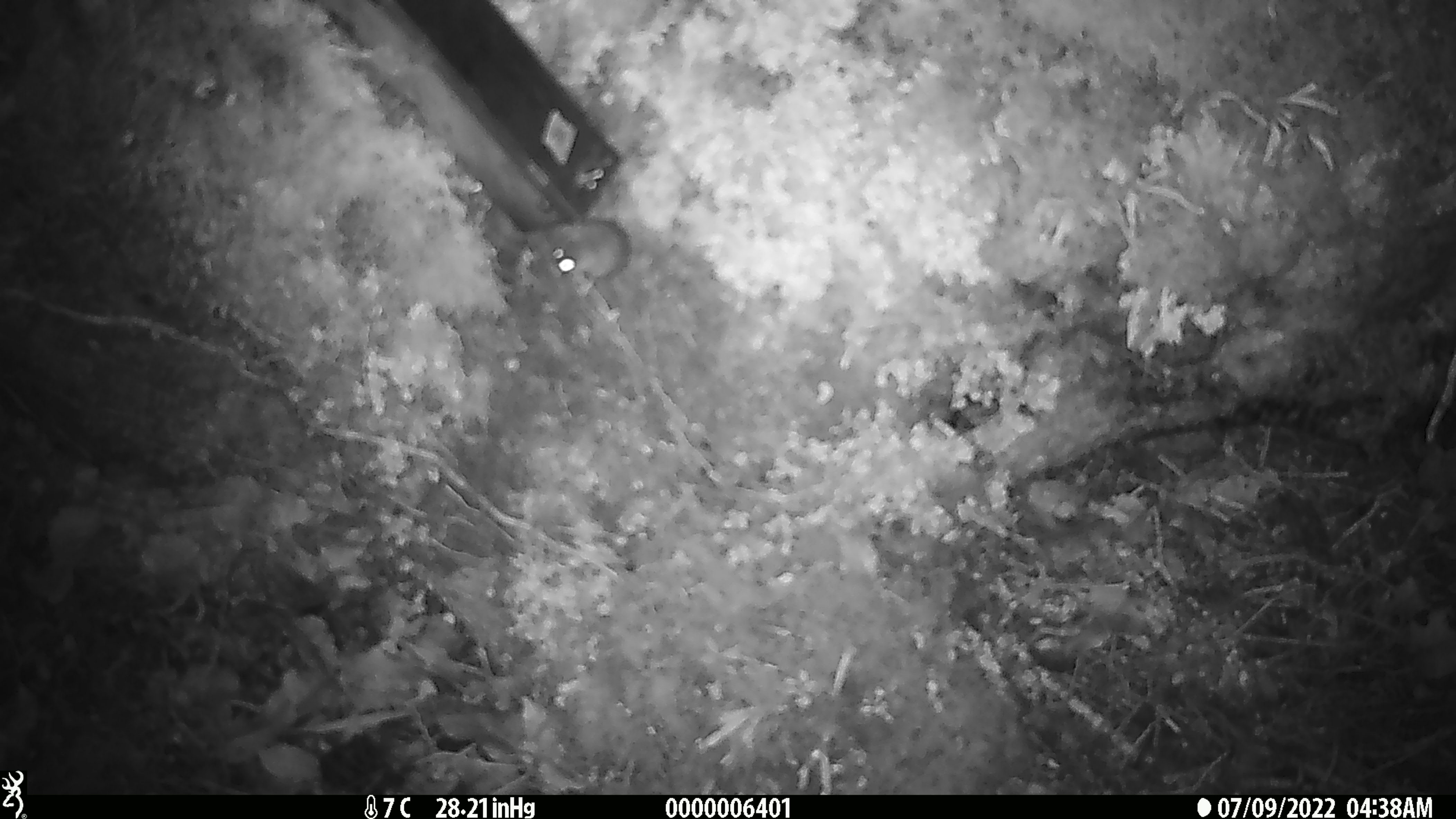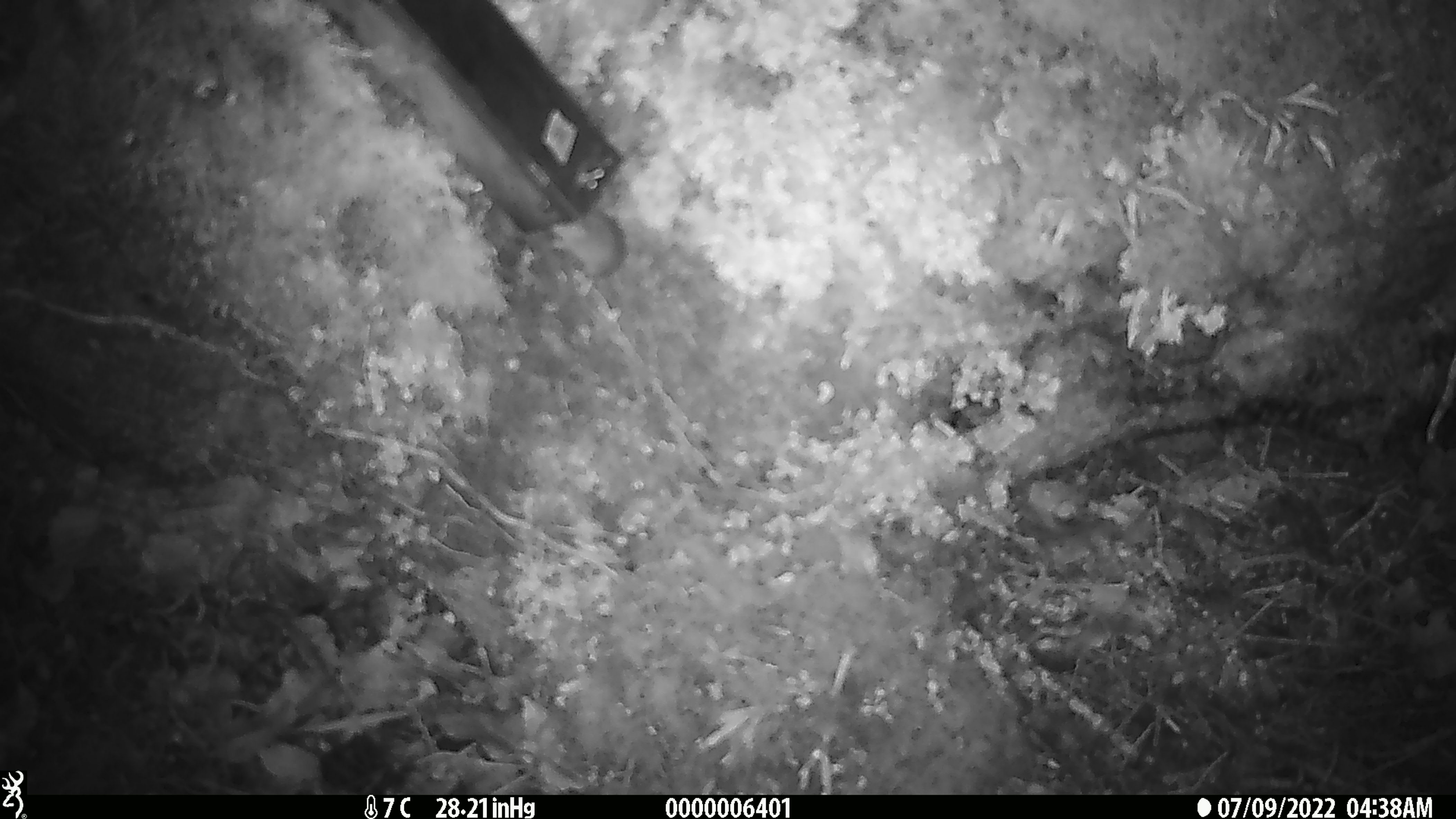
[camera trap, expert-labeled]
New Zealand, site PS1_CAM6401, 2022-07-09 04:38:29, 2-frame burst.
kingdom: Animalia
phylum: Chordata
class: Mammalia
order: Rodentia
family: Muridae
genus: Mus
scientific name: Mus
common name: mouse